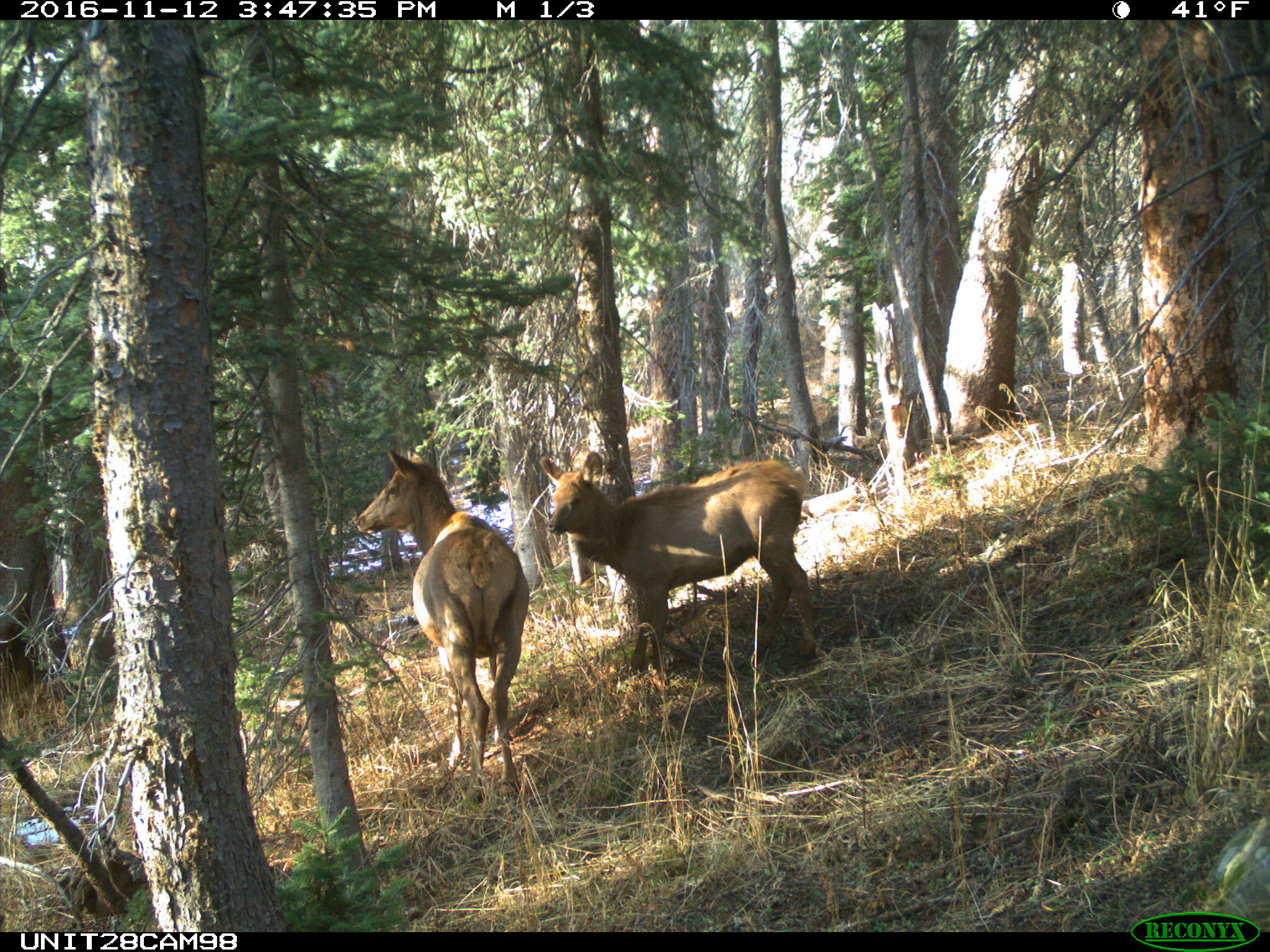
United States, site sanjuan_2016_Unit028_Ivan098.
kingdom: Animalia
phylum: Chordata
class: Mammalia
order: Artiodactyla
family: Cervidae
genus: Cervus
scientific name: Cervus elaphus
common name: red deer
Cervus elaphus (red deer).